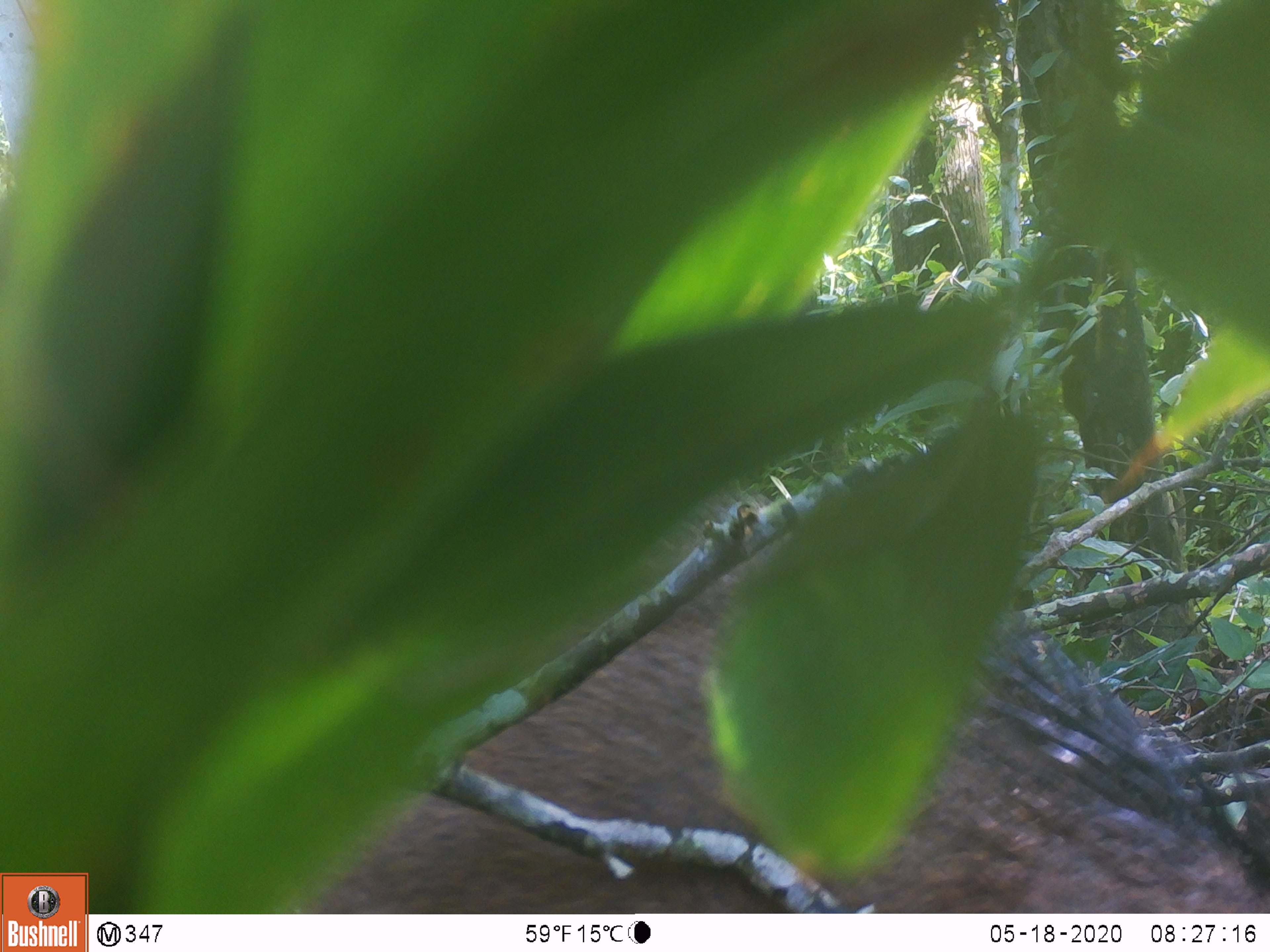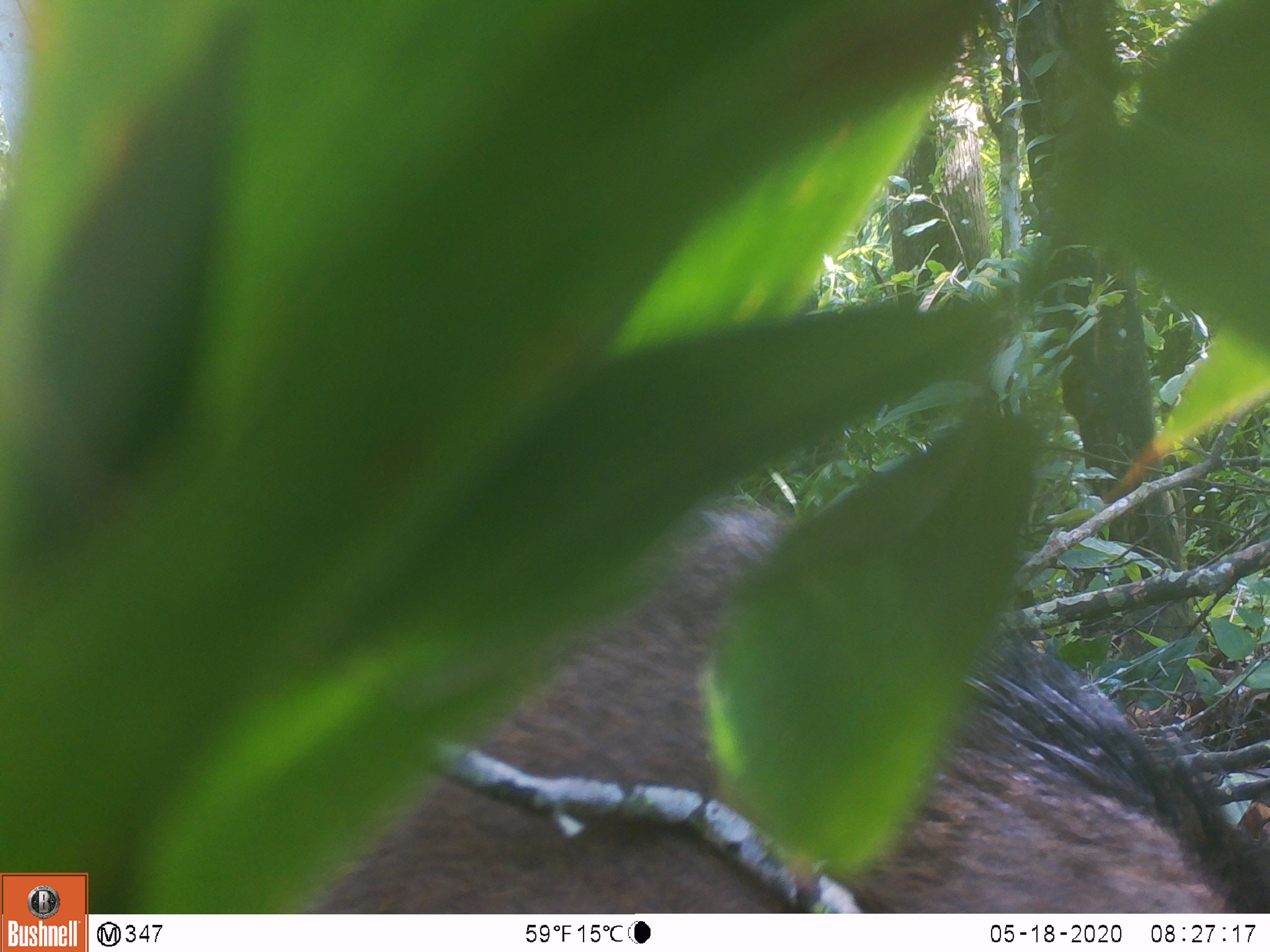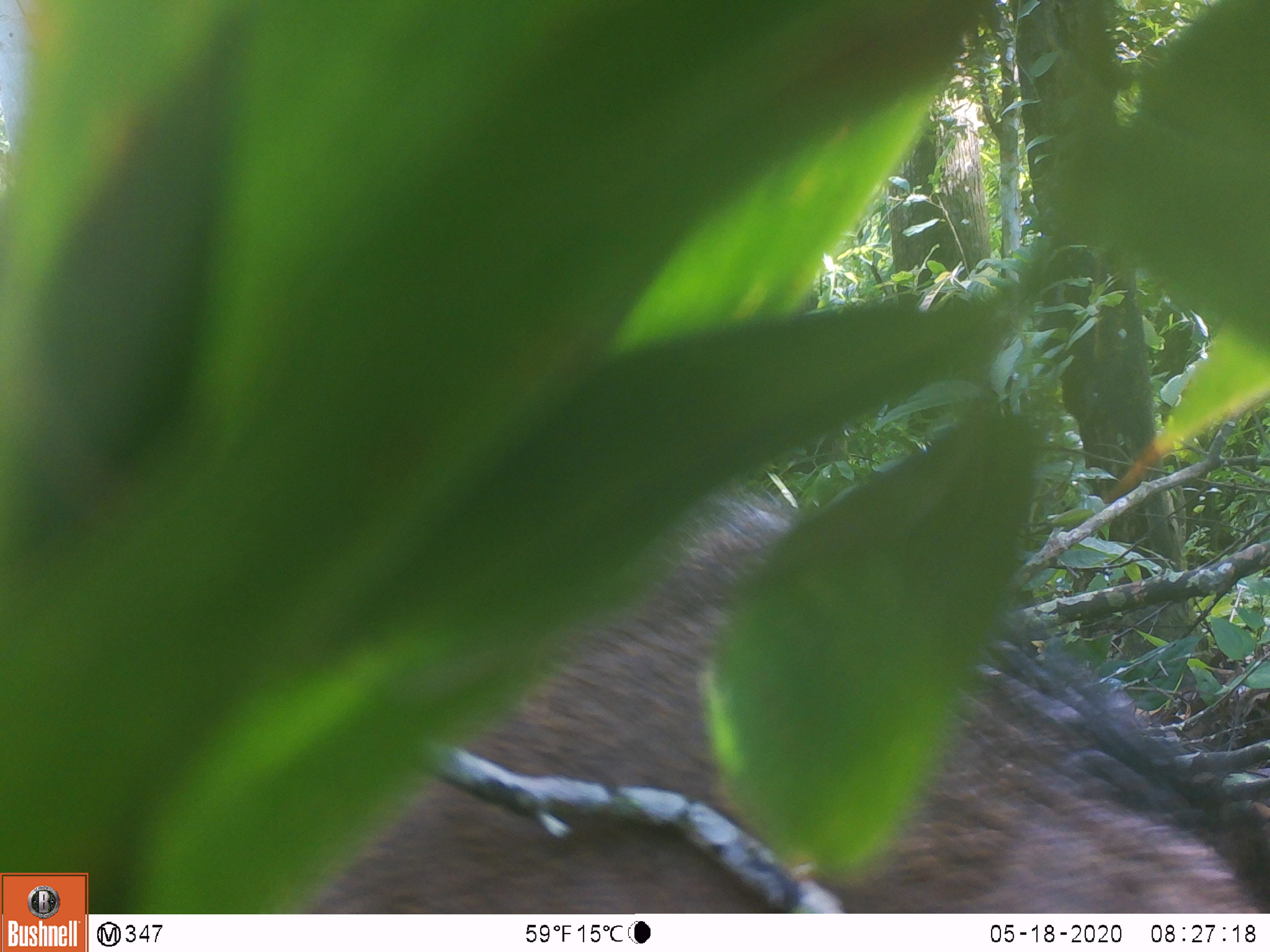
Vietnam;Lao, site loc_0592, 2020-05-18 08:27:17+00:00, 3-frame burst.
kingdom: Animalia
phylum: Chordata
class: Mammalia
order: Artiodactyla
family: Suidae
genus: Sus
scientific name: Sus scrofa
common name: eurasian wild pig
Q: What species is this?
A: Eurasian wild pig (Sus scrofa).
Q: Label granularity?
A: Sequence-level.